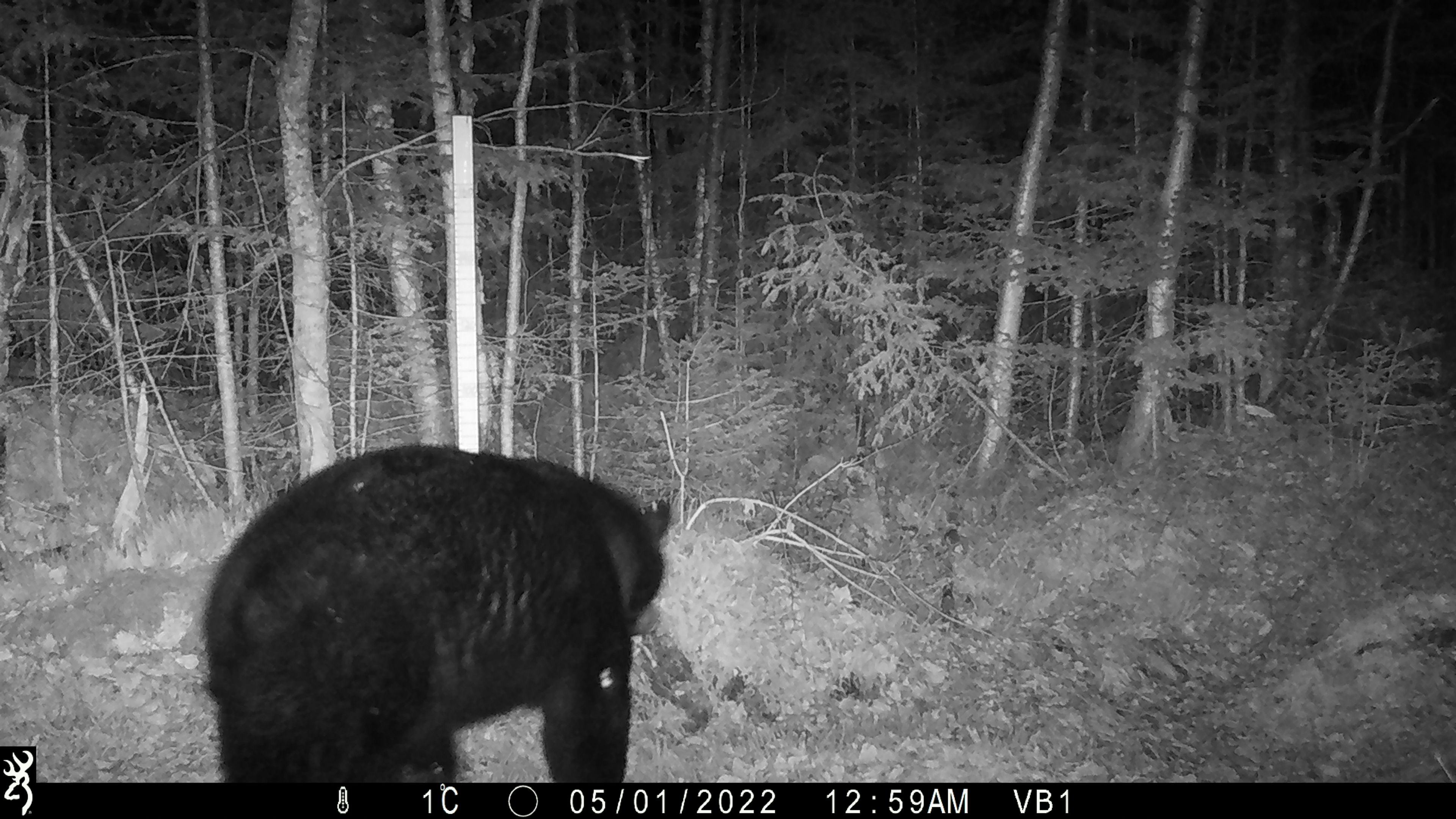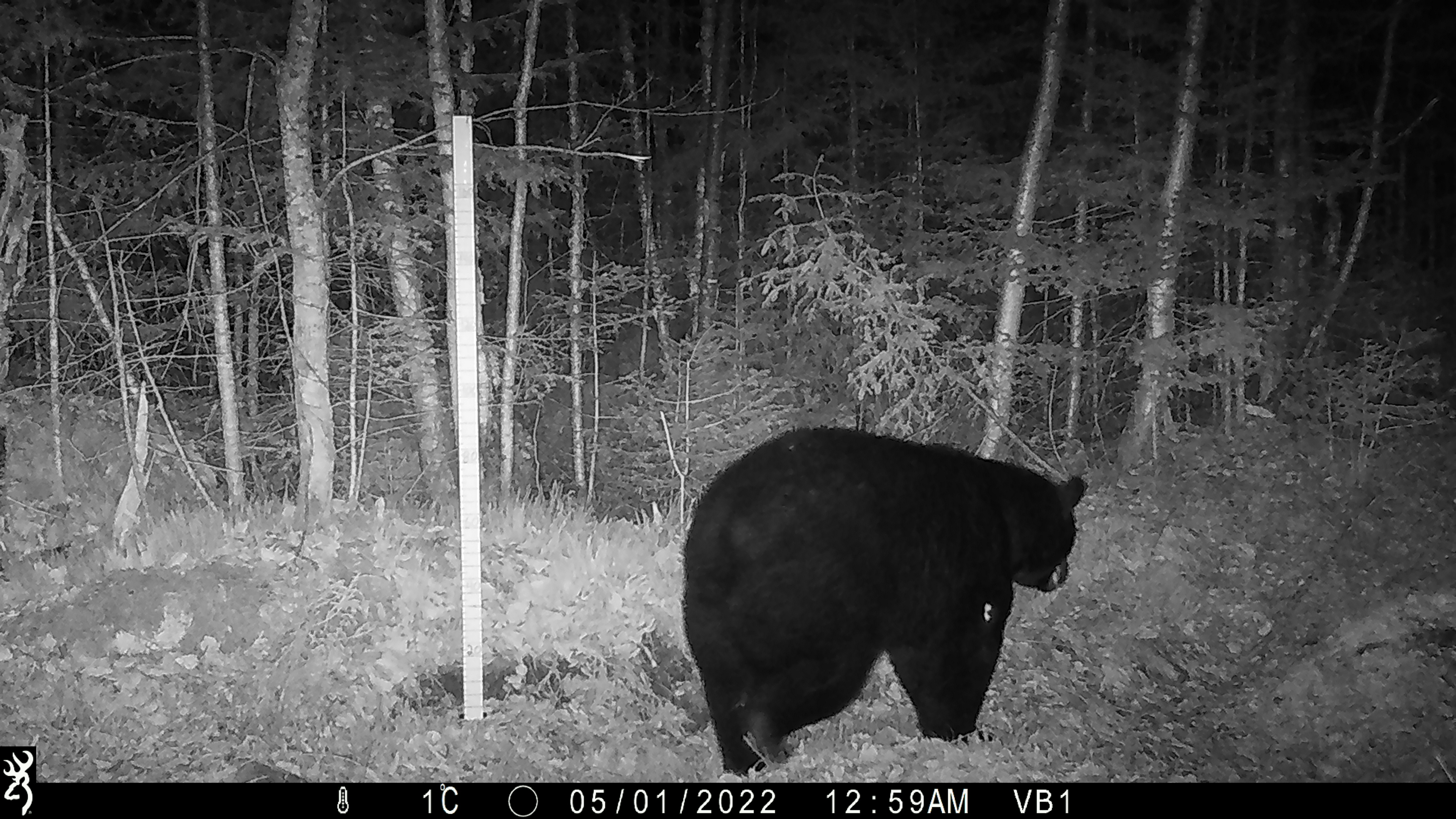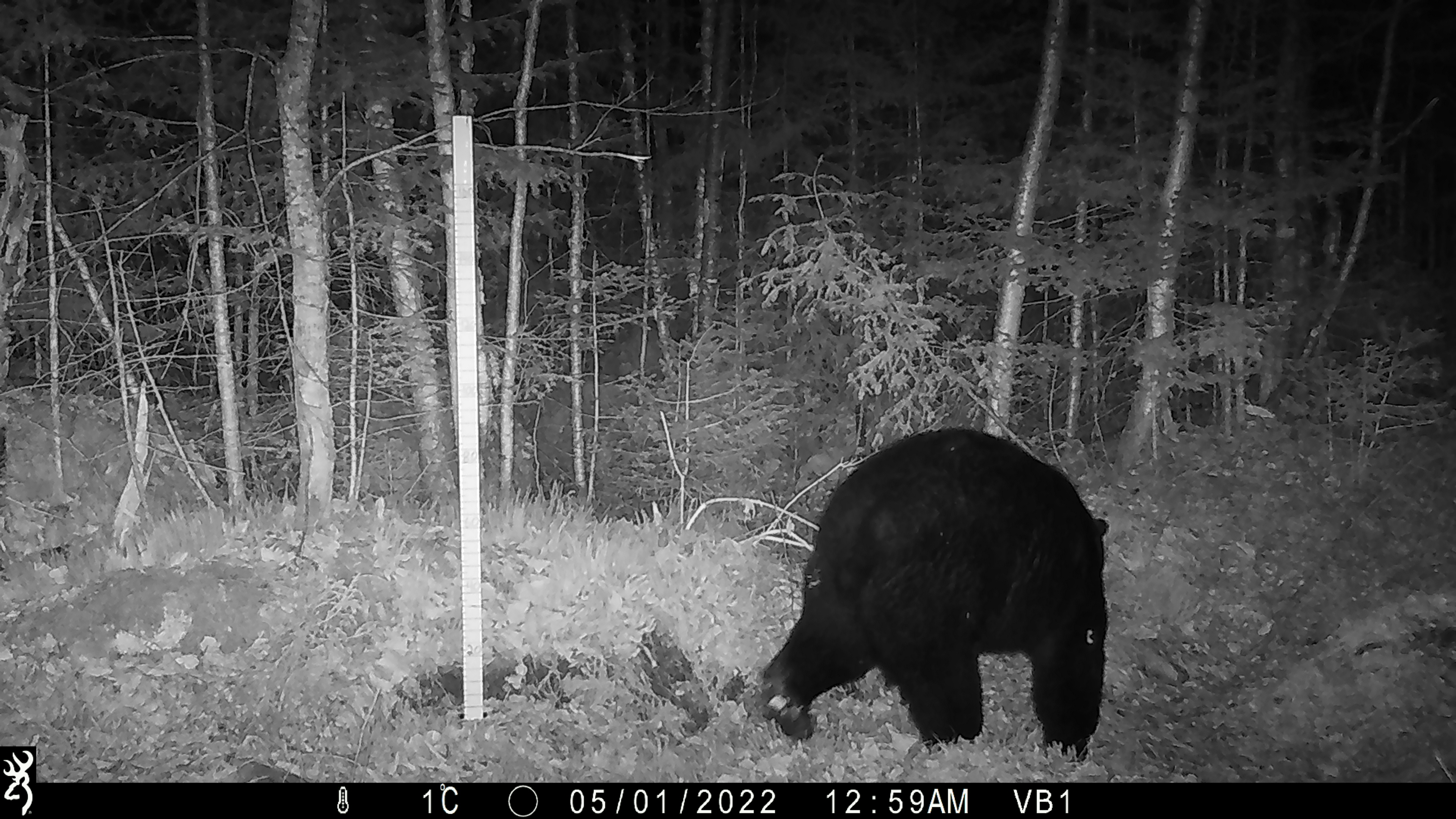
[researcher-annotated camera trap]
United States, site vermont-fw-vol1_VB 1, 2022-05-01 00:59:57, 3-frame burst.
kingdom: Animalia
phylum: Chordata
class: Mammalia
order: Carnivora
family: Ursidae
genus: Ursus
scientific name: Ursus americanus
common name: black bear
Black bear (Ursus americanus).